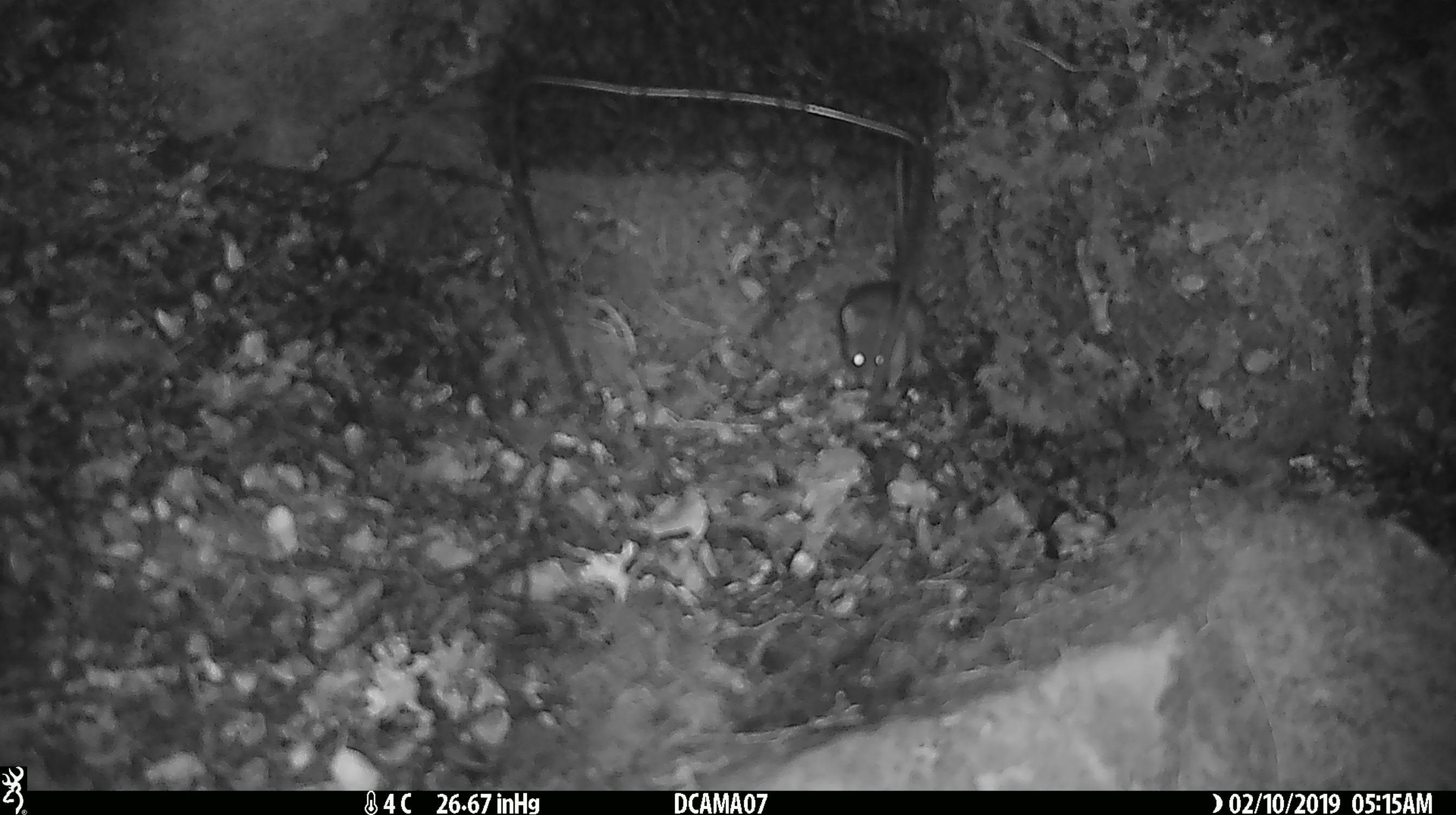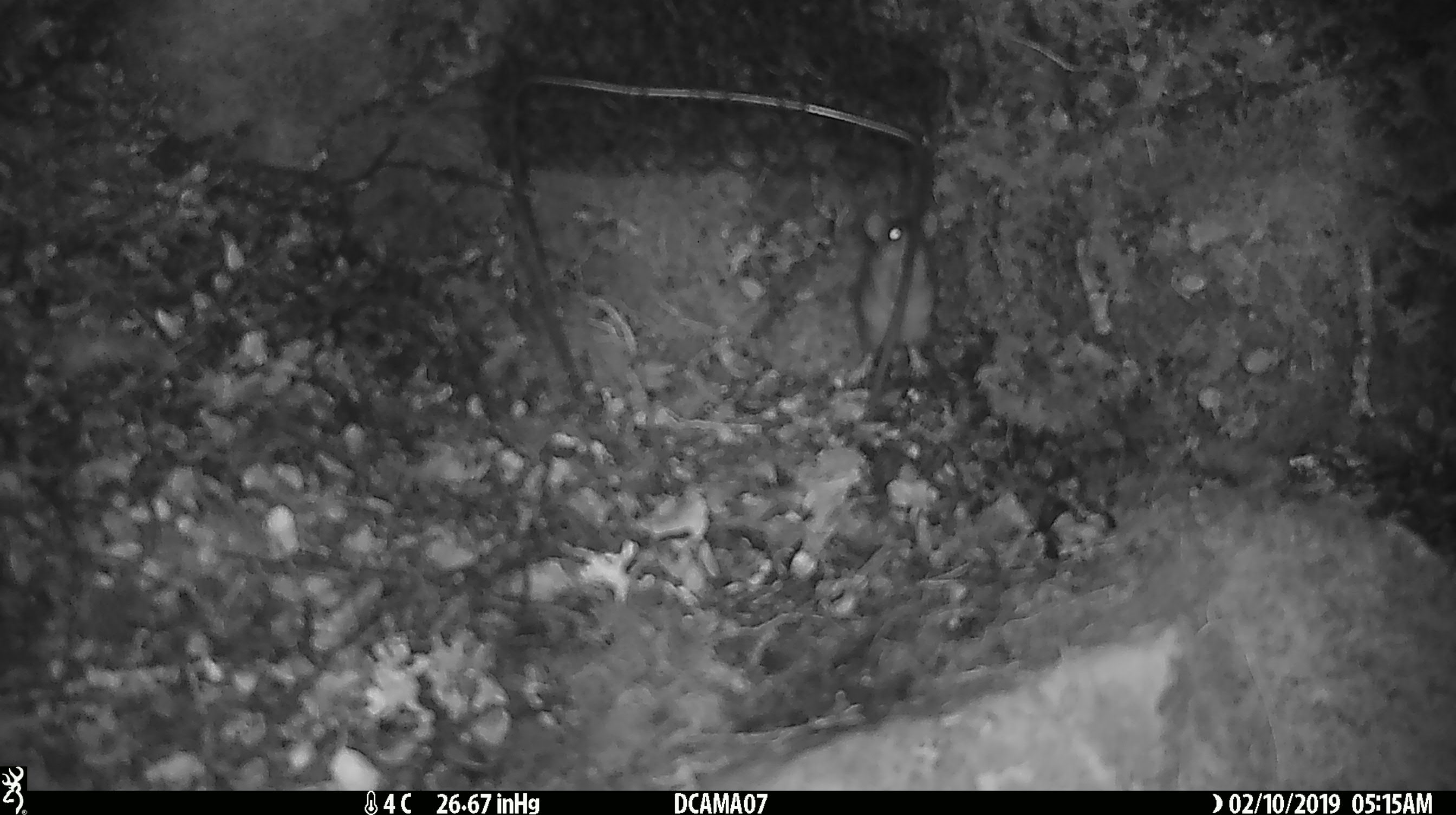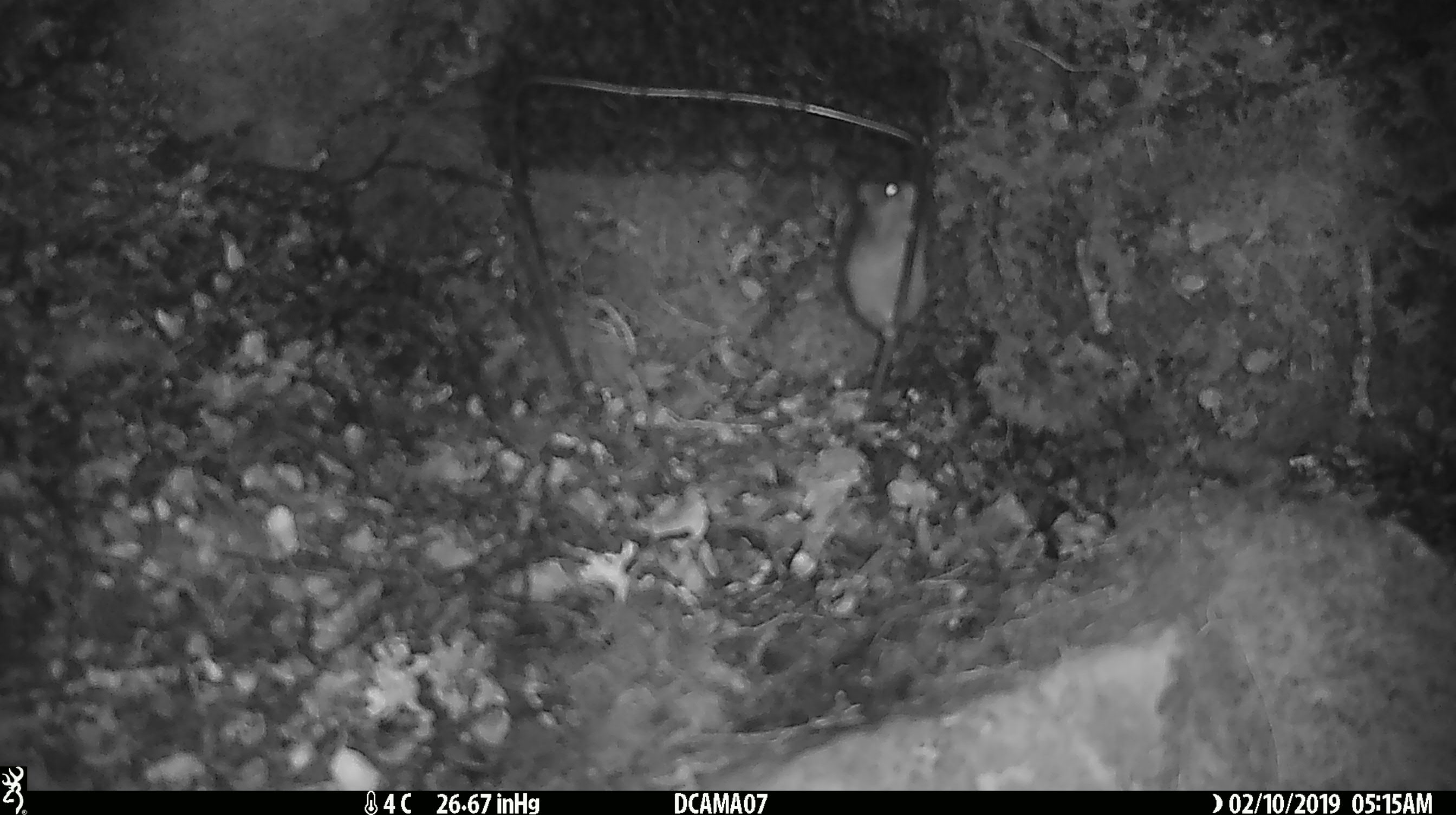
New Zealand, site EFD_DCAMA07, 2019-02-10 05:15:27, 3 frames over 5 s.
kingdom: Animalia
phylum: Chordata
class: Mammalia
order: Rodentia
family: Muridae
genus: Mus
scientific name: Mus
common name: mouse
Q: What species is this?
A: Mouse (Mus).